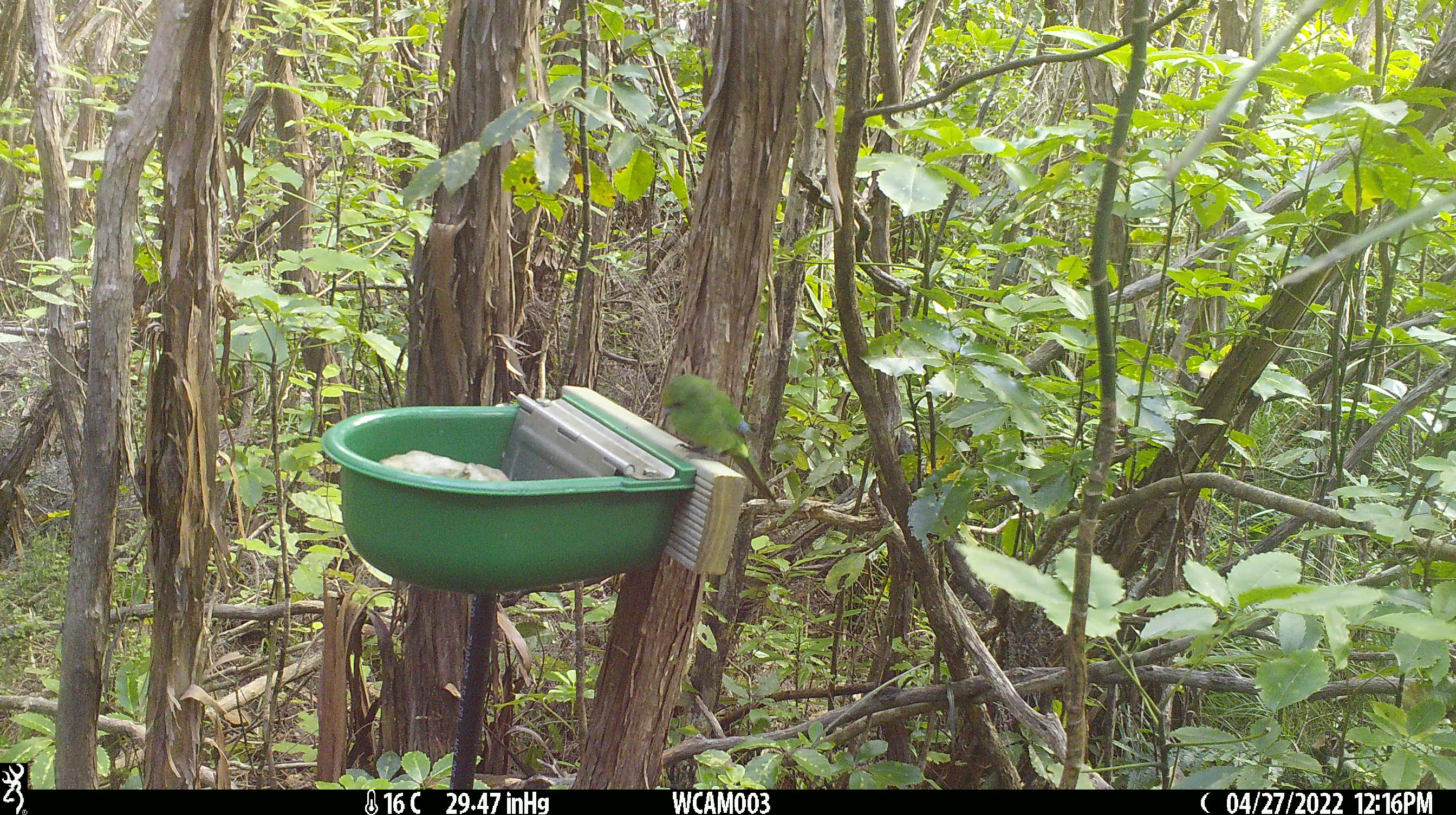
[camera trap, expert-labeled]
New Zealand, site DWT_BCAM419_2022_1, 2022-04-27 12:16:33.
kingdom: Animalia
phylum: Chordata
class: Aves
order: Psittaciformes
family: Psittaculidae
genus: Cyanoramphus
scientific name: Cyanoramphus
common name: parakeet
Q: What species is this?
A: Parakeet (Cyanoramphus).